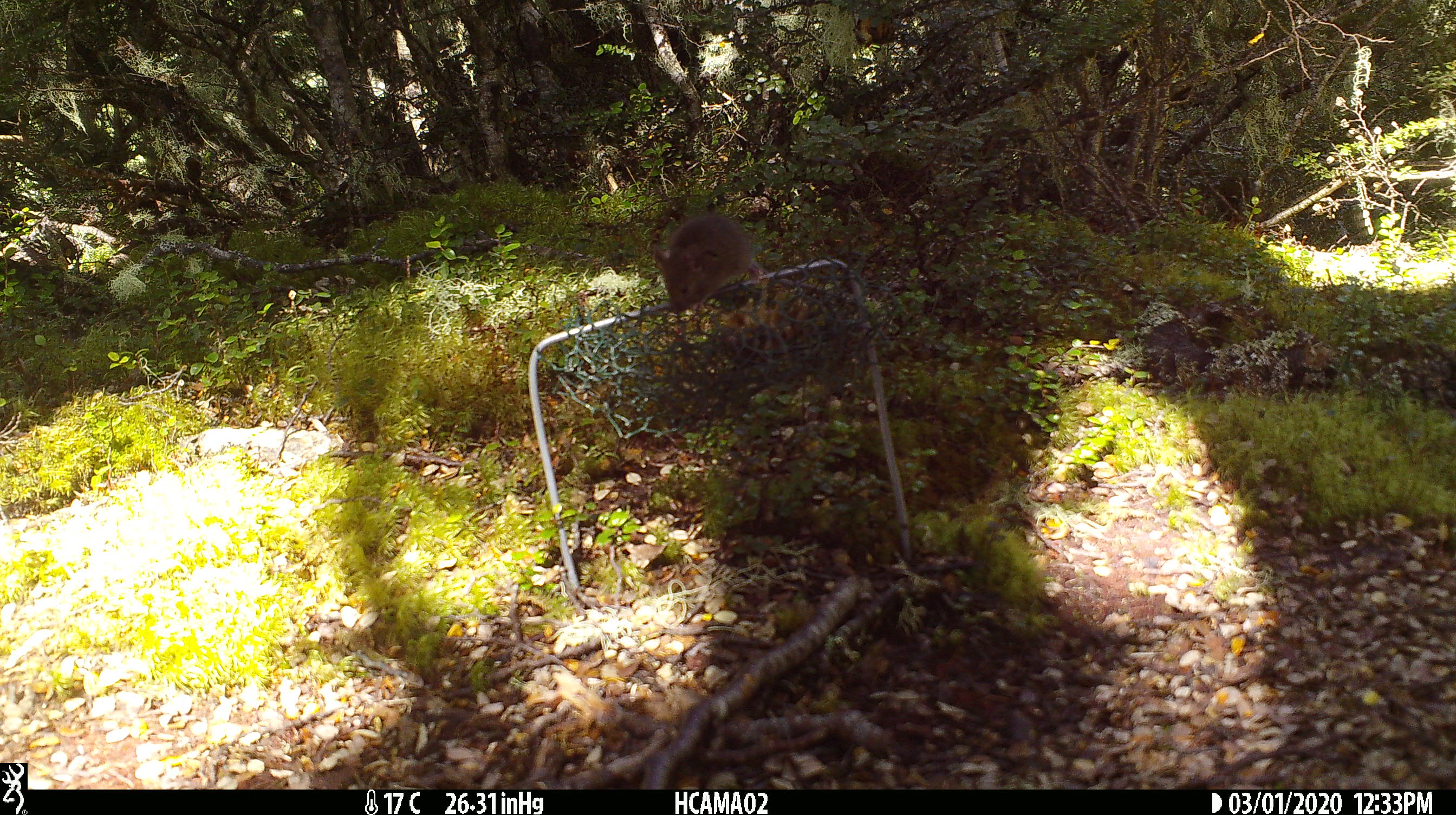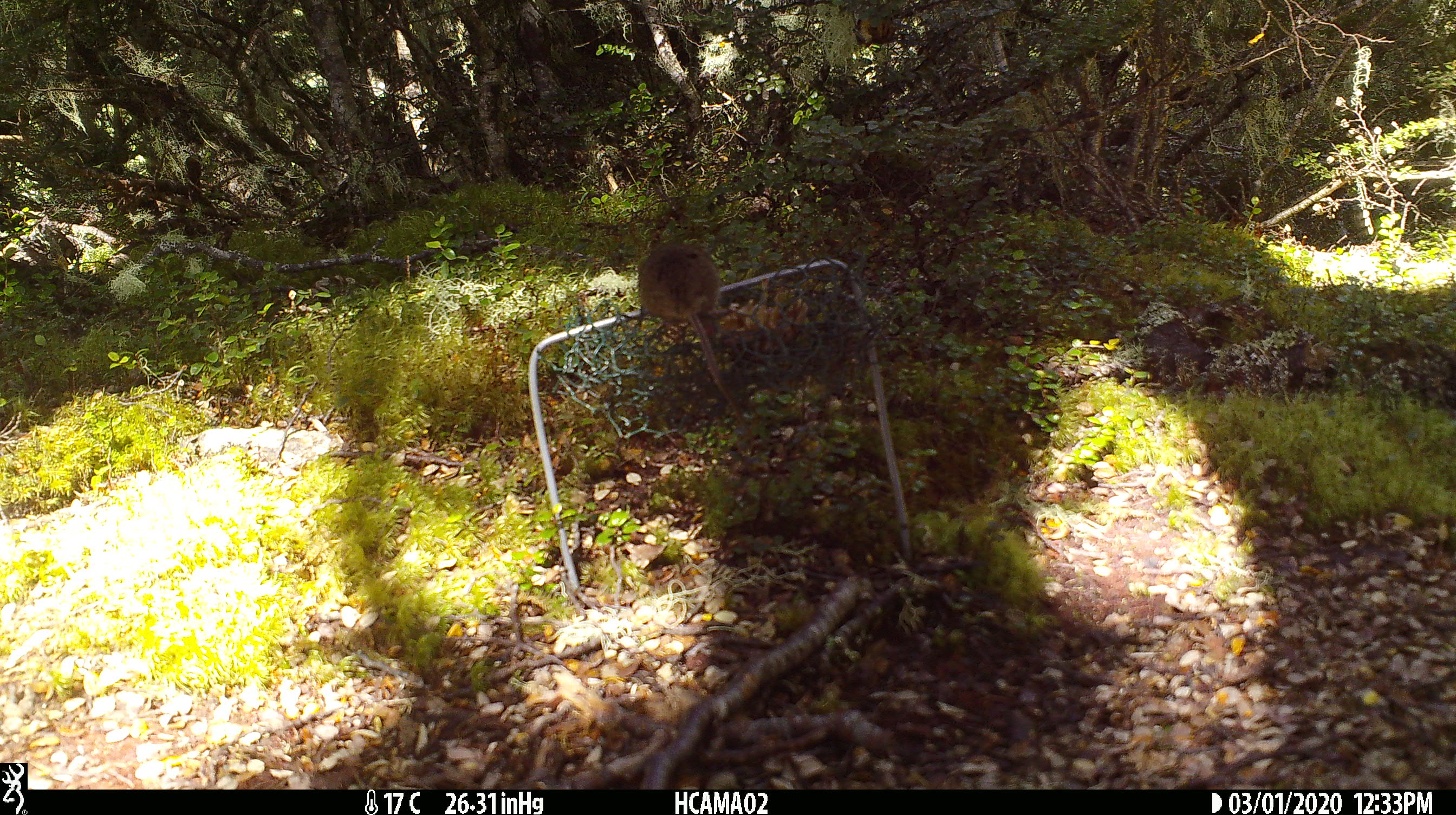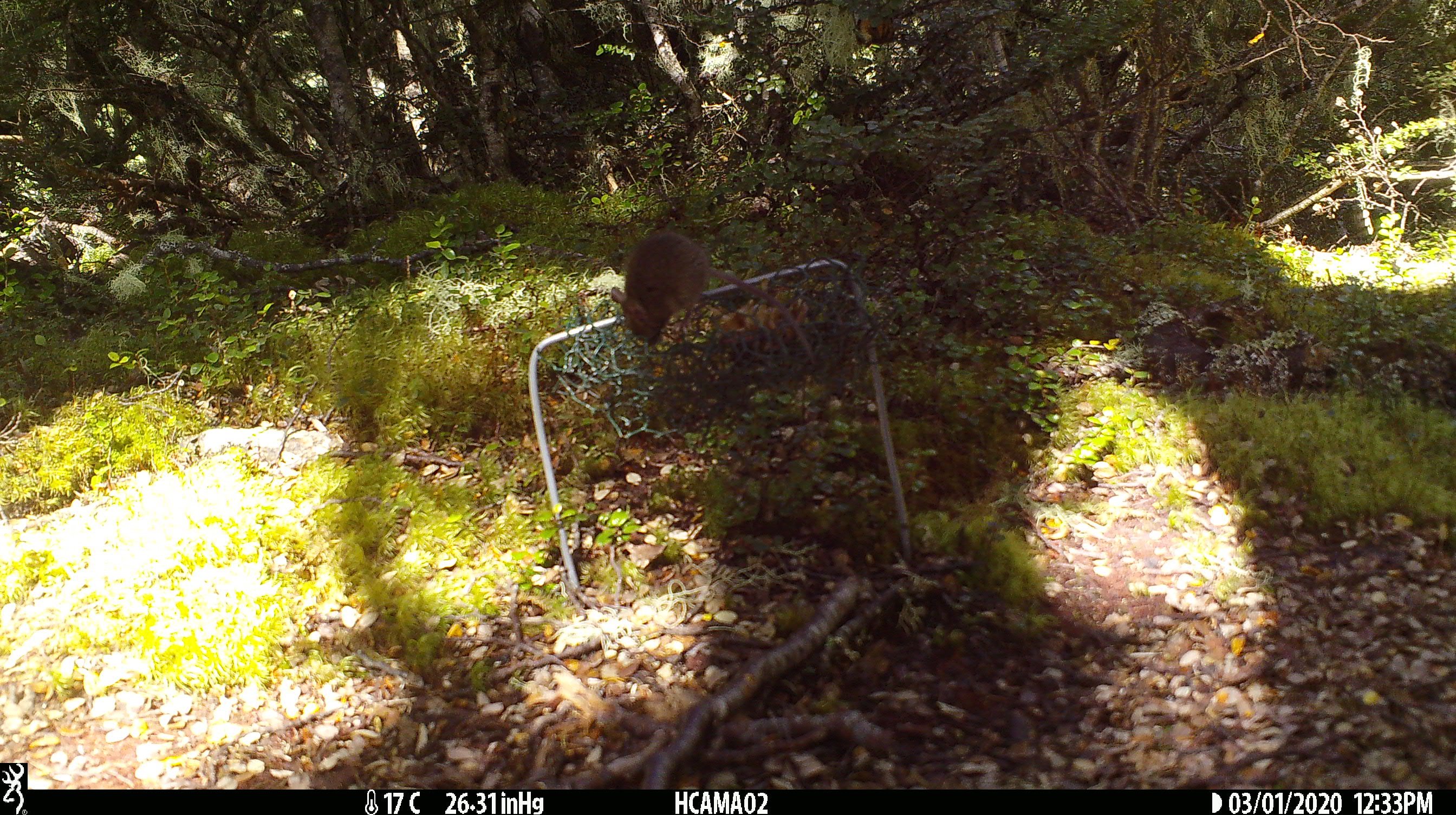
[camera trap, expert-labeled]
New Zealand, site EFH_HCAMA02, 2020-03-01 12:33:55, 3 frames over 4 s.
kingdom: Animalia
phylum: Chordata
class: Mammalia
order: Rodentia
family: Muridae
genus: Mus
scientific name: Mus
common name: mouse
Mouse (Mus).